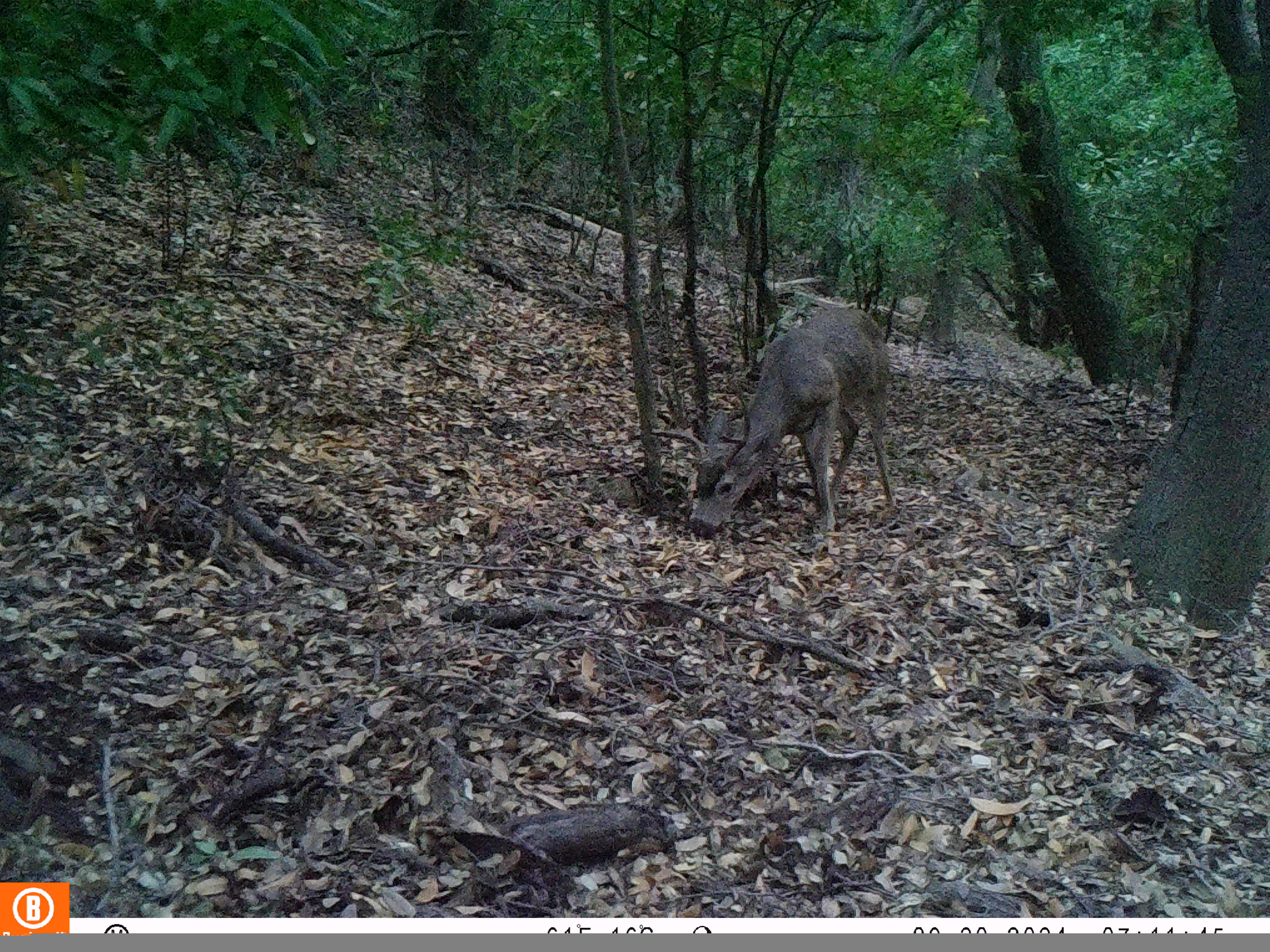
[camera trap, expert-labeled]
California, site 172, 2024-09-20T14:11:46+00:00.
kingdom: Animalia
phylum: Chordata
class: Mammalia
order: Artiodactyla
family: Cervidae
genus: Odocoileus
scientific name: Odocoileus hemionus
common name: mule deer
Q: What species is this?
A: Mule deer (Odocoileus hemionus).